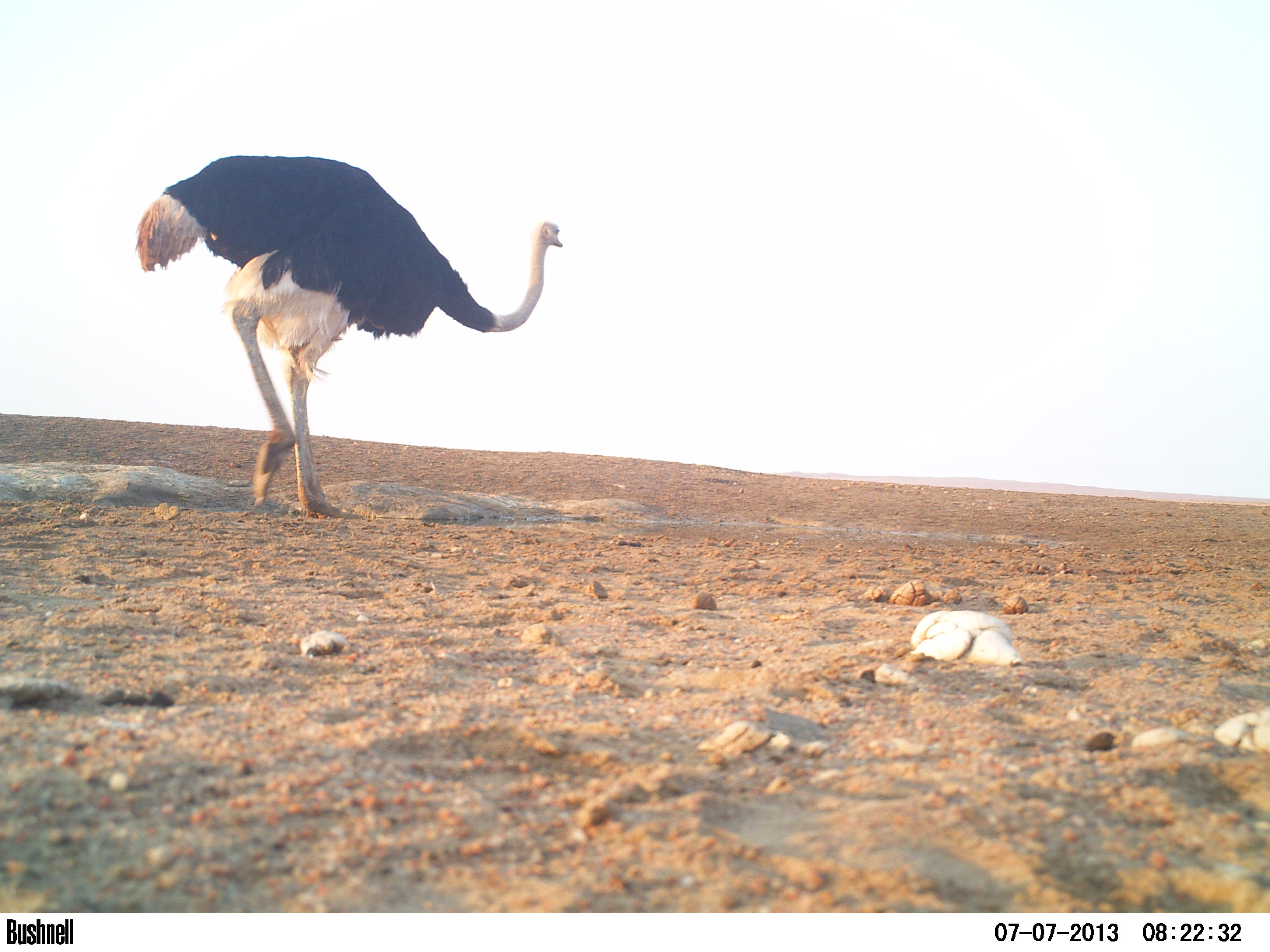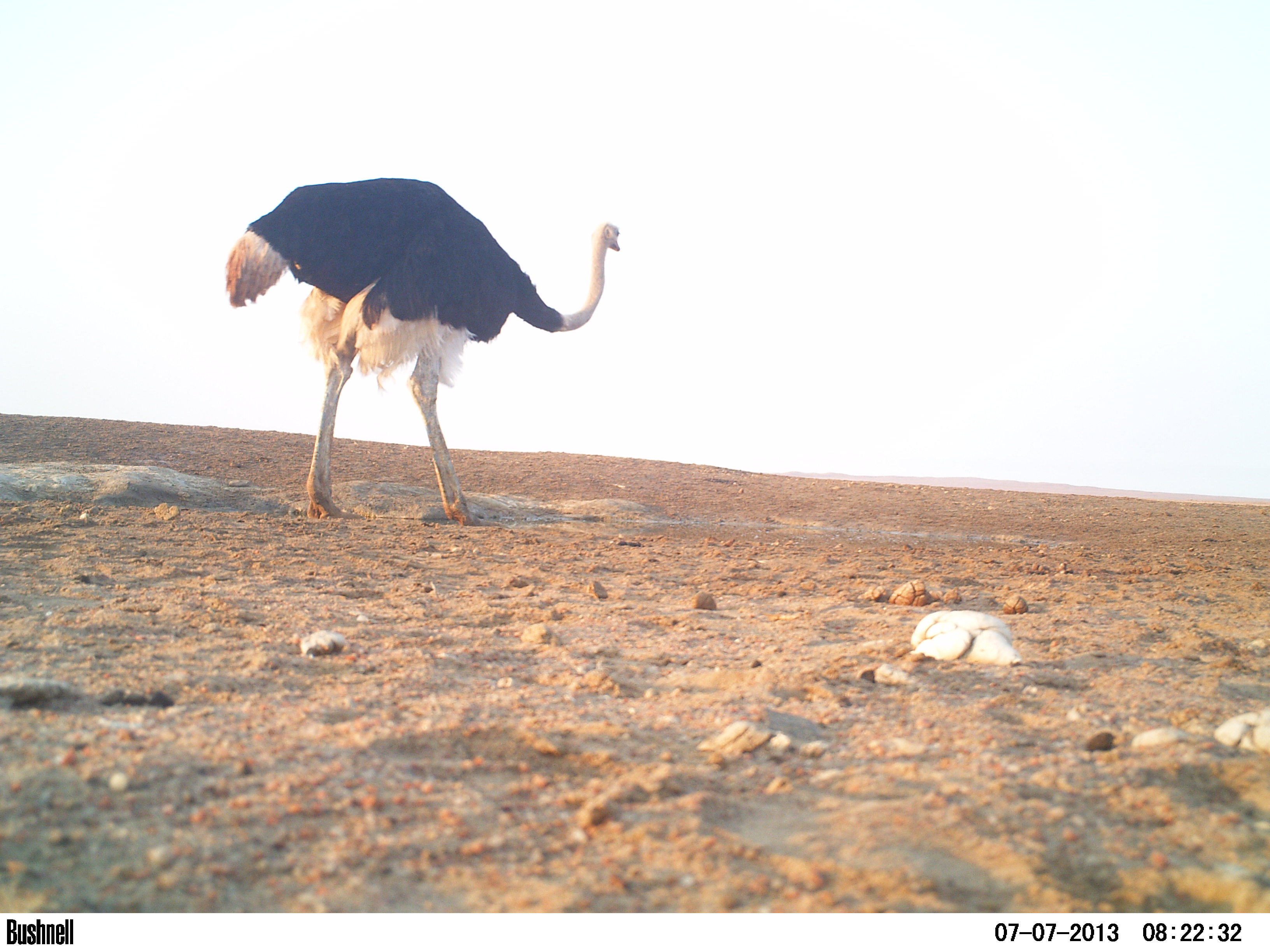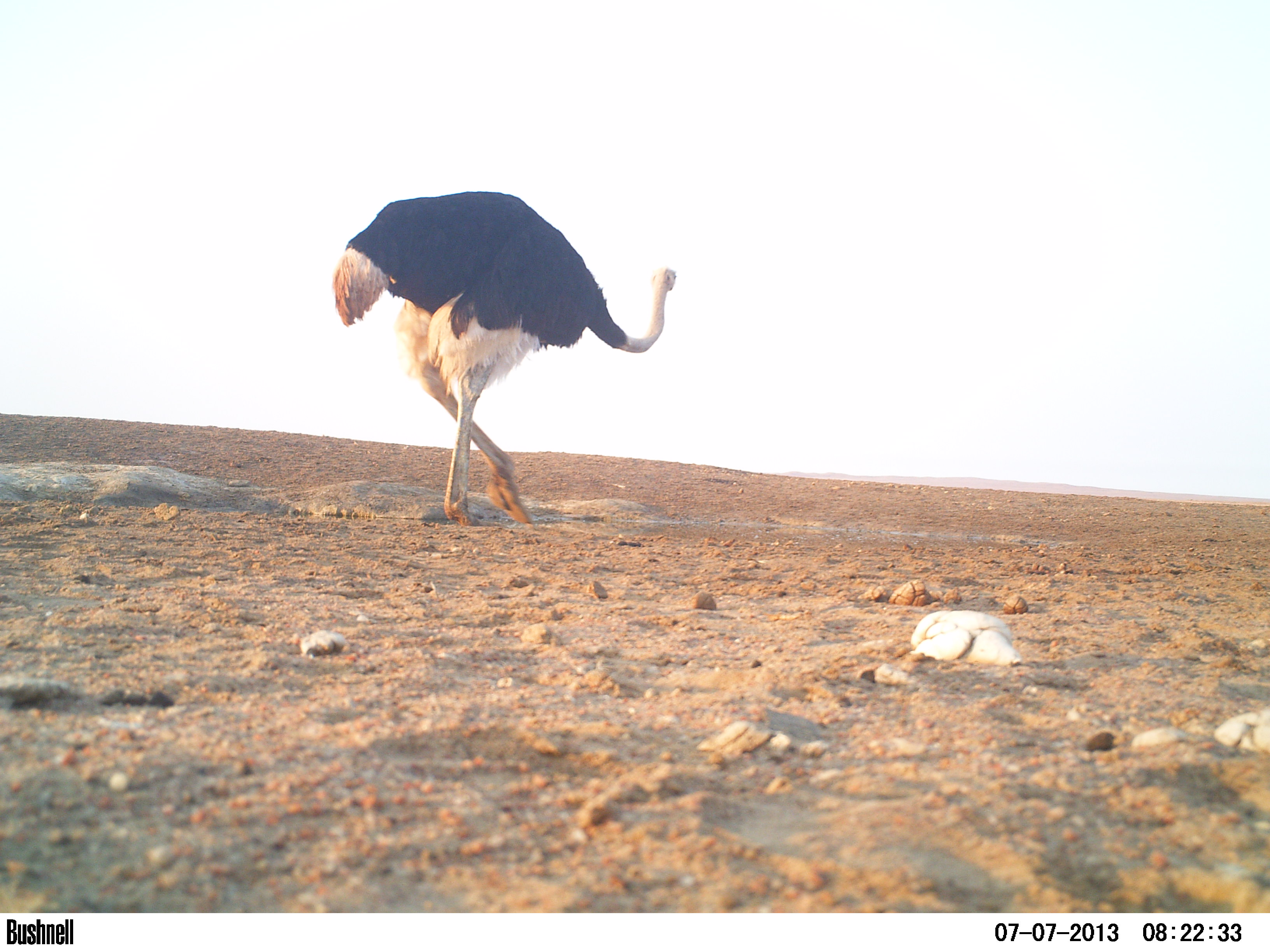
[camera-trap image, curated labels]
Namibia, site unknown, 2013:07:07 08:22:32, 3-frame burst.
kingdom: Animalia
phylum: Chordata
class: Aves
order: Struthioniformes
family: Struthionidae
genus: Struthio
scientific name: Struthio camelus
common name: common ostrich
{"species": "Struthio camelus (common ostrich)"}